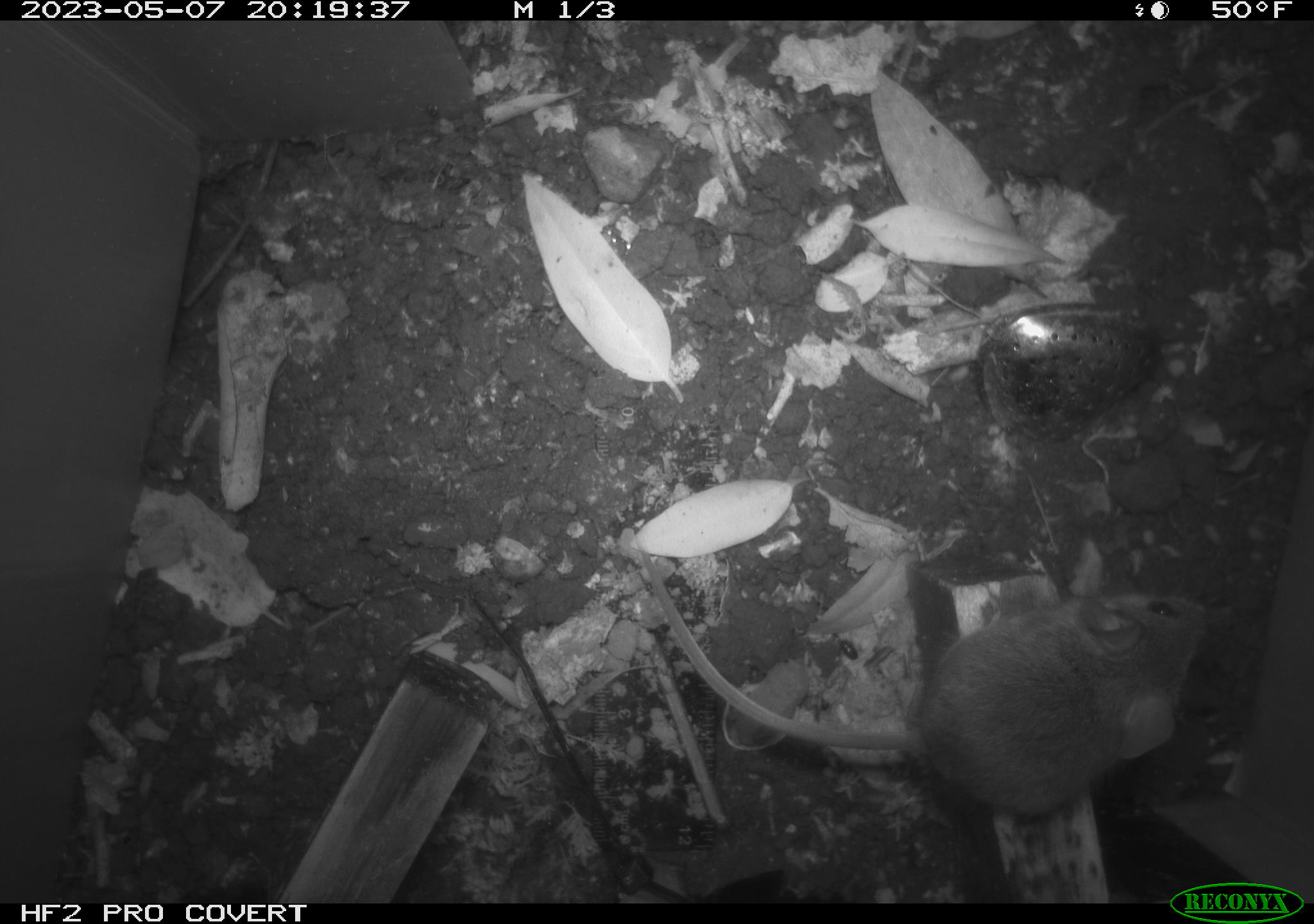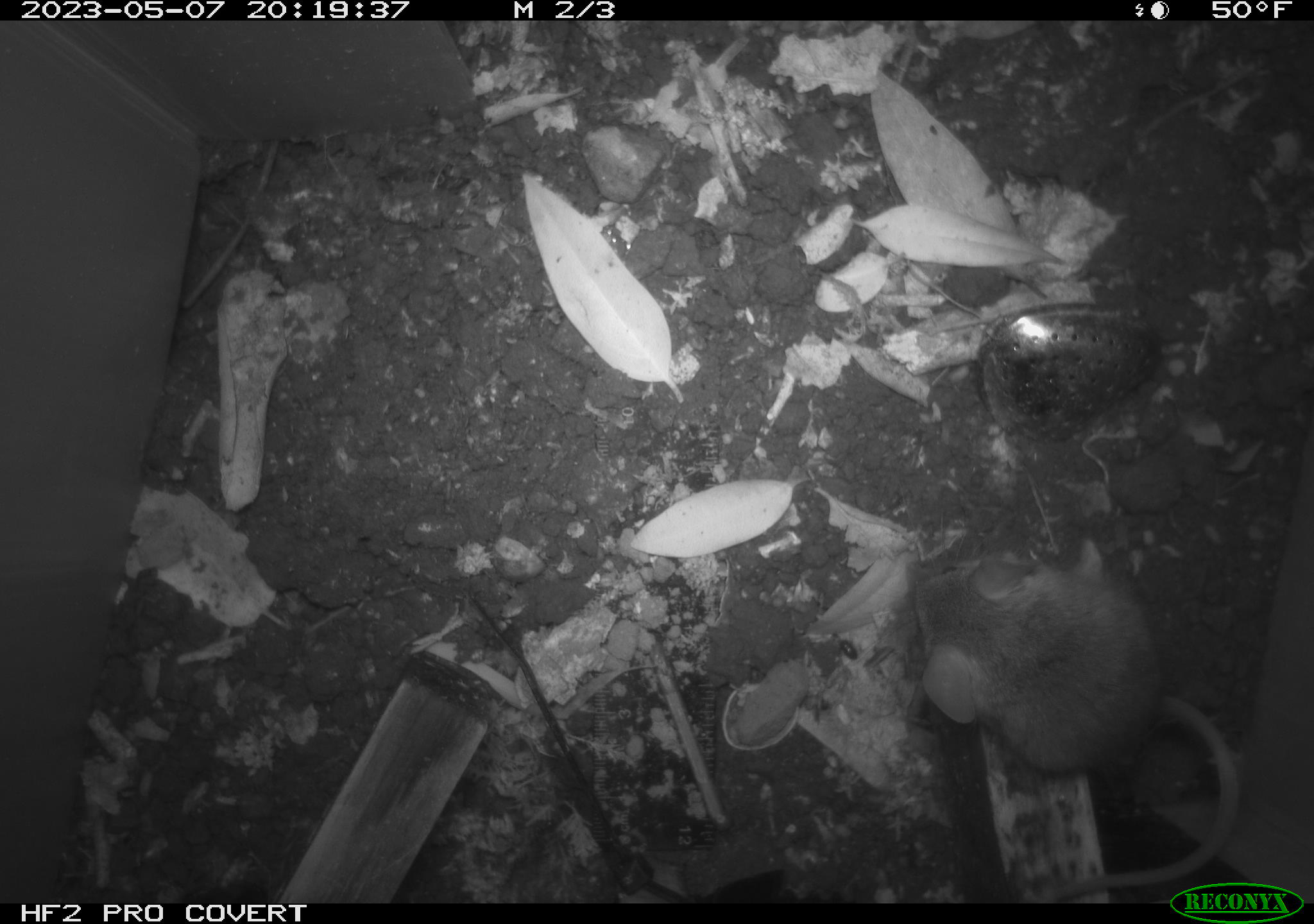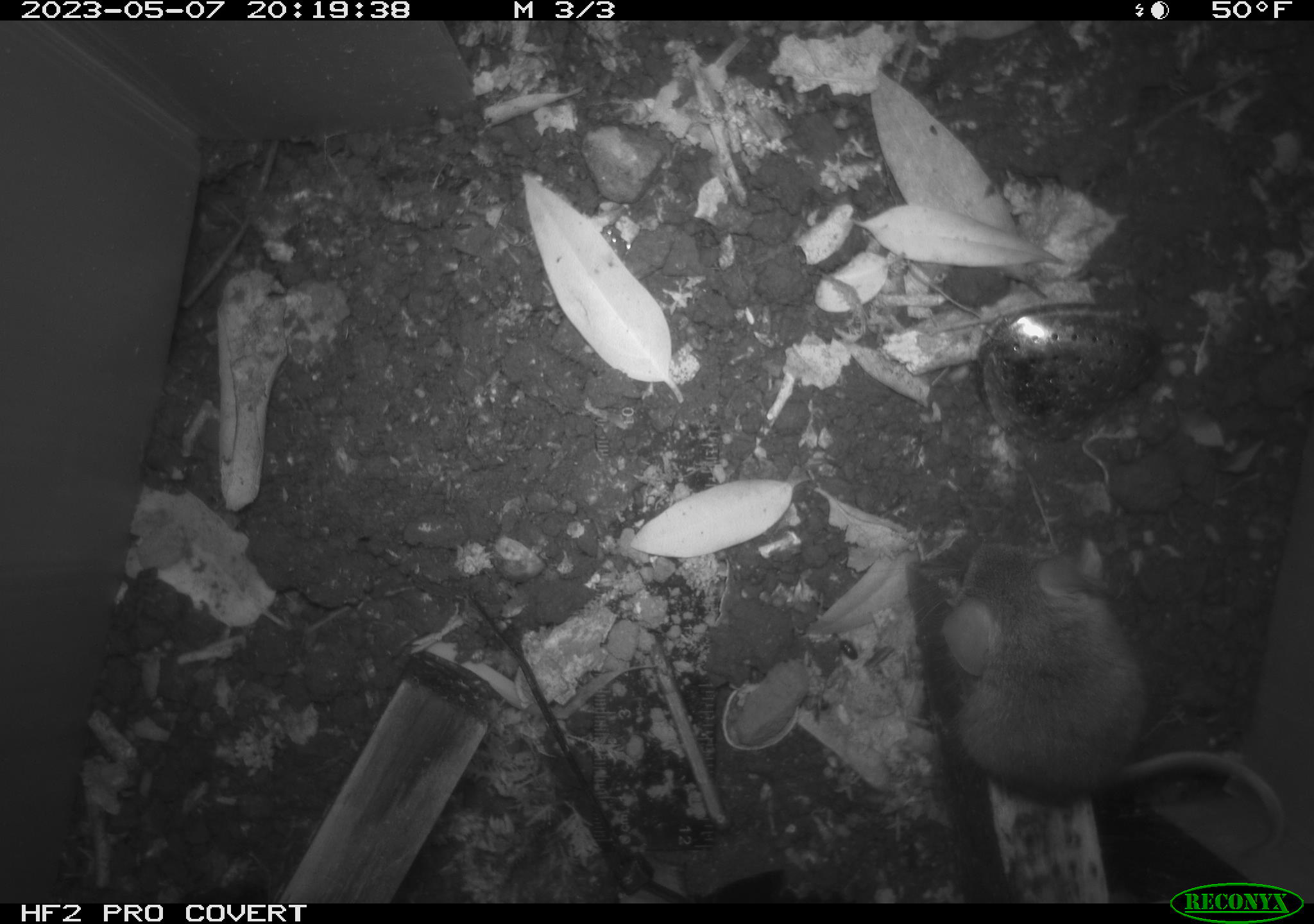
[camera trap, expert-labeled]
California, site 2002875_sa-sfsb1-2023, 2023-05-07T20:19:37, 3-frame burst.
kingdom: Animalia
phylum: Chordata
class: Mammalia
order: Rodentia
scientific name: Rodentia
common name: mouse species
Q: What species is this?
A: Mouse species (Rodentia).